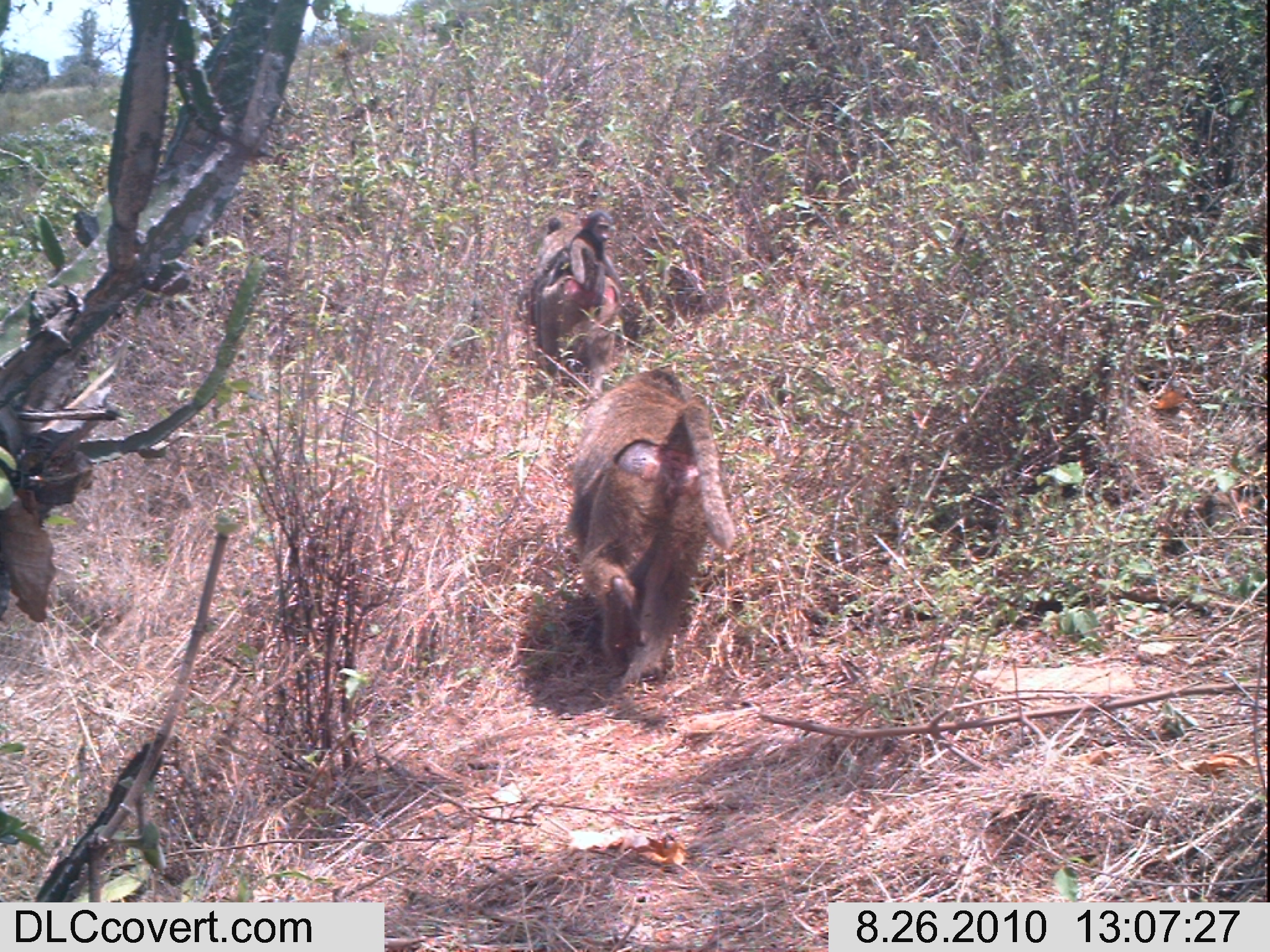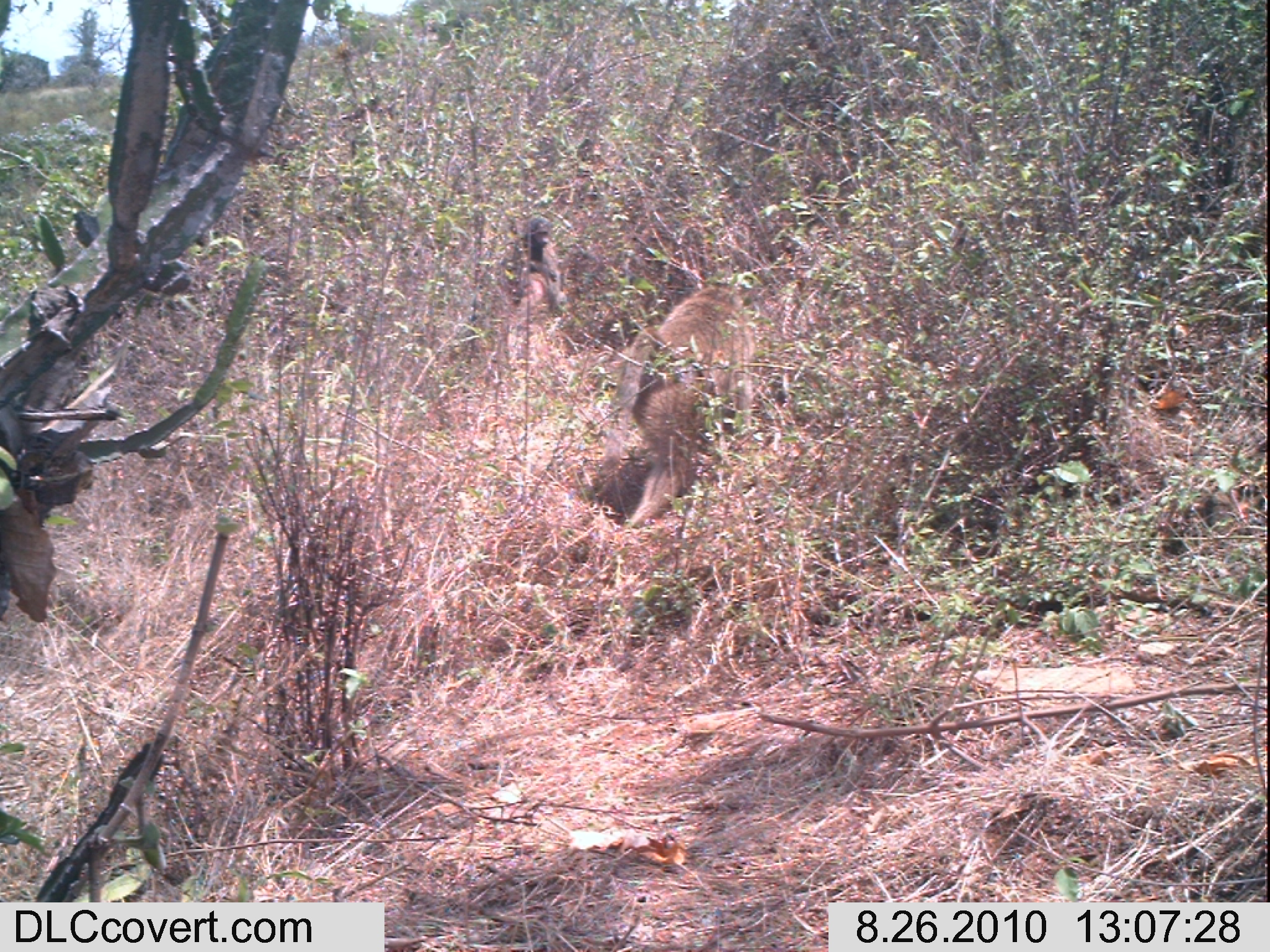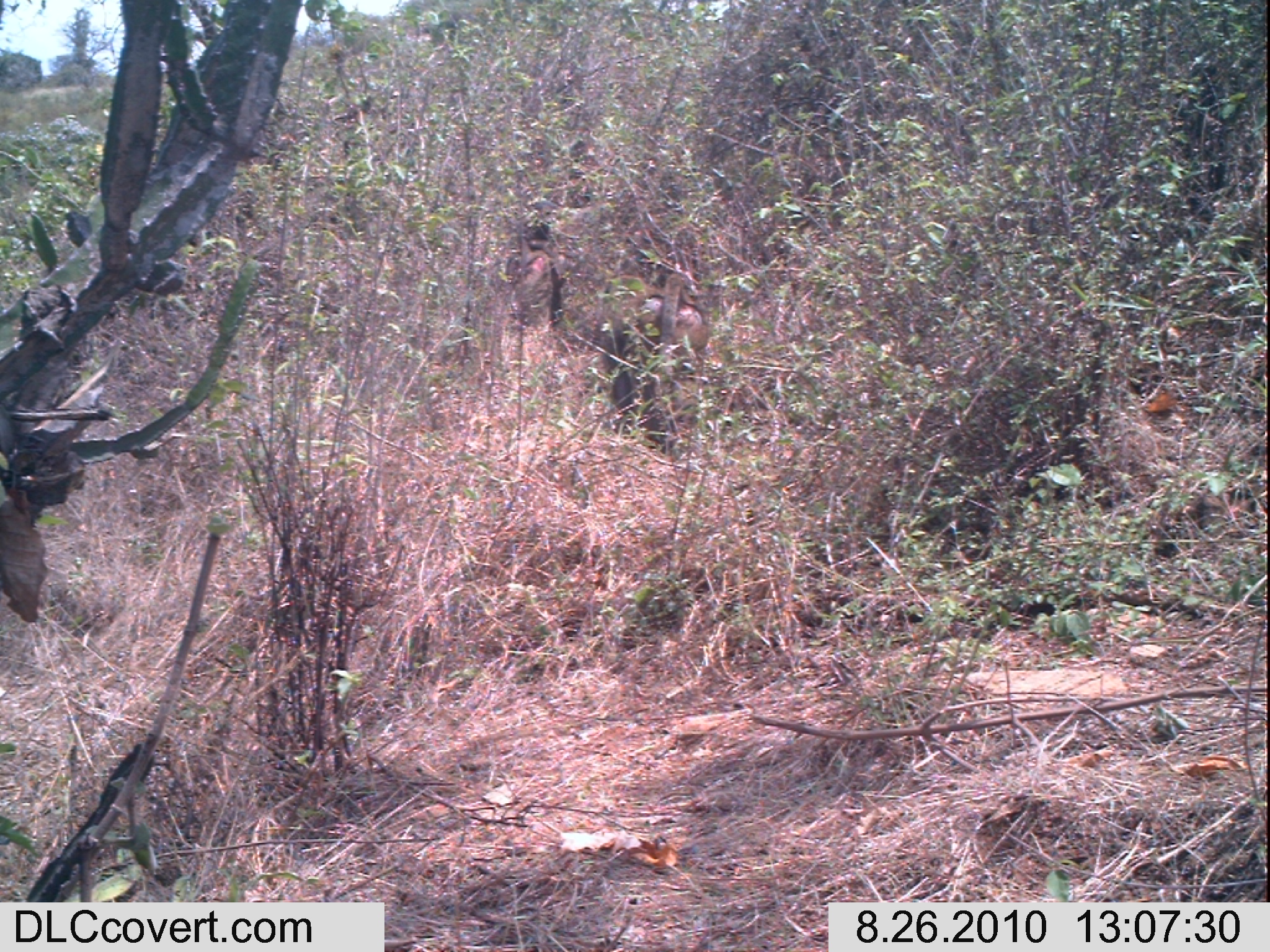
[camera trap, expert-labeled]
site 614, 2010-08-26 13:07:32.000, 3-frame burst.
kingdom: Animalia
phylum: Chordata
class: Mammalia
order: Primates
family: Cercopithecidae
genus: Papio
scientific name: Papio anubis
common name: olive baboon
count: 3